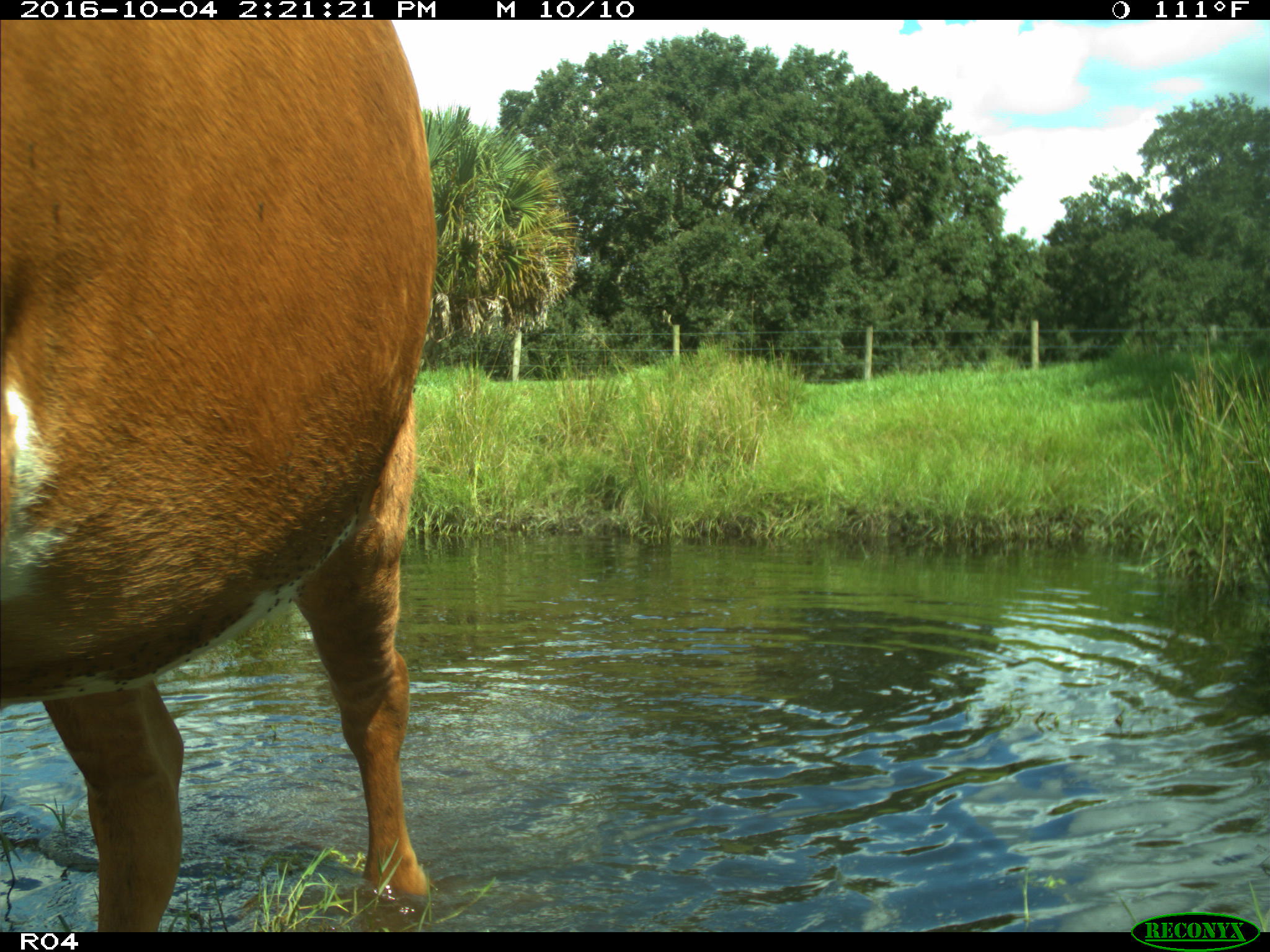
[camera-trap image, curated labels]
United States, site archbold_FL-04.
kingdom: Animalia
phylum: Chordata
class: Mammalia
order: Artiodactyla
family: Bovidae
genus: Bos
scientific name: Bos taurus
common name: domestic cow